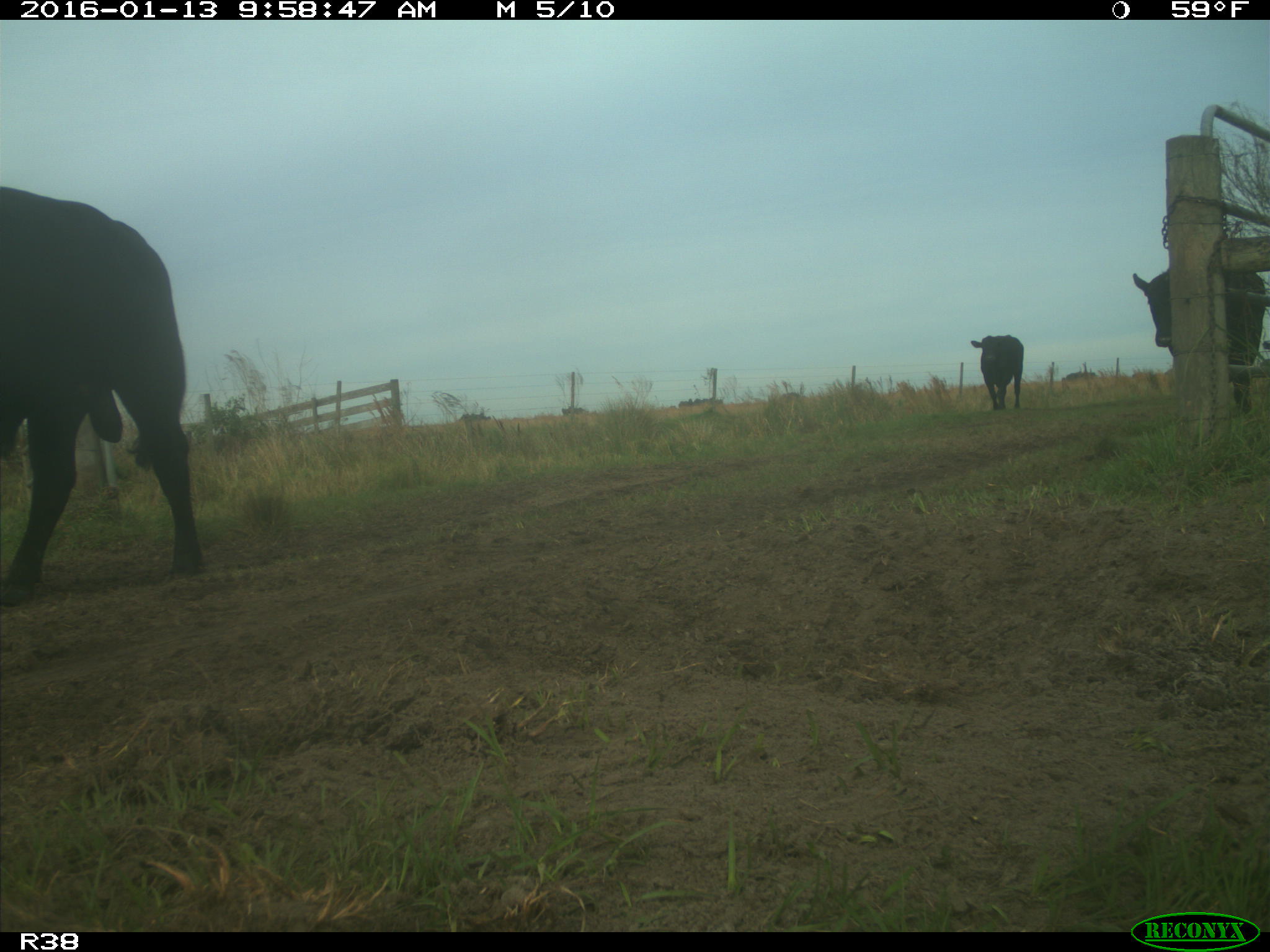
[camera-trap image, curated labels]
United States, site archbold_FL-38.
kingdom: Animalia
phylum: Chordata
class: Mammalia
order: Artiodactyla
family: Bovidae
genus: Bos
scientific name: Bos taurus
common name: domestic cow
Bos taurus (domestic cow).